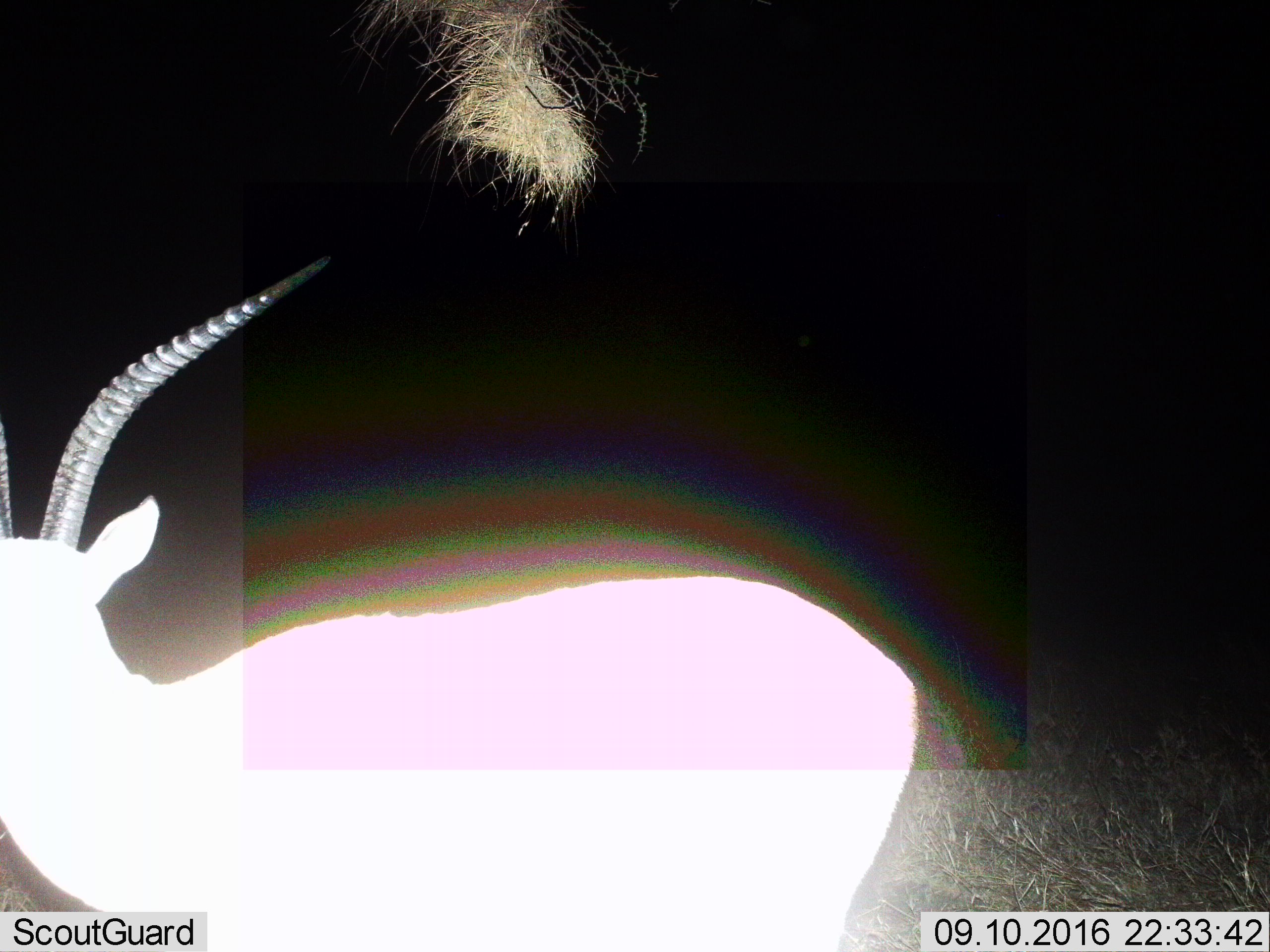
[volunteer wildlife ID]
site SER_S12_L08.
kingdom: Animalia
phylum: Chordata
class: Mammalia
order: Artiodactyla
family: Bovidae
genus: Nanger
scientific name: Nanger granti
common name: grant's gazelle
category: gazellegrants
Gazellegrants (grant's gazelle) (Nanger granti), count 1. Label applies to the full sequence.